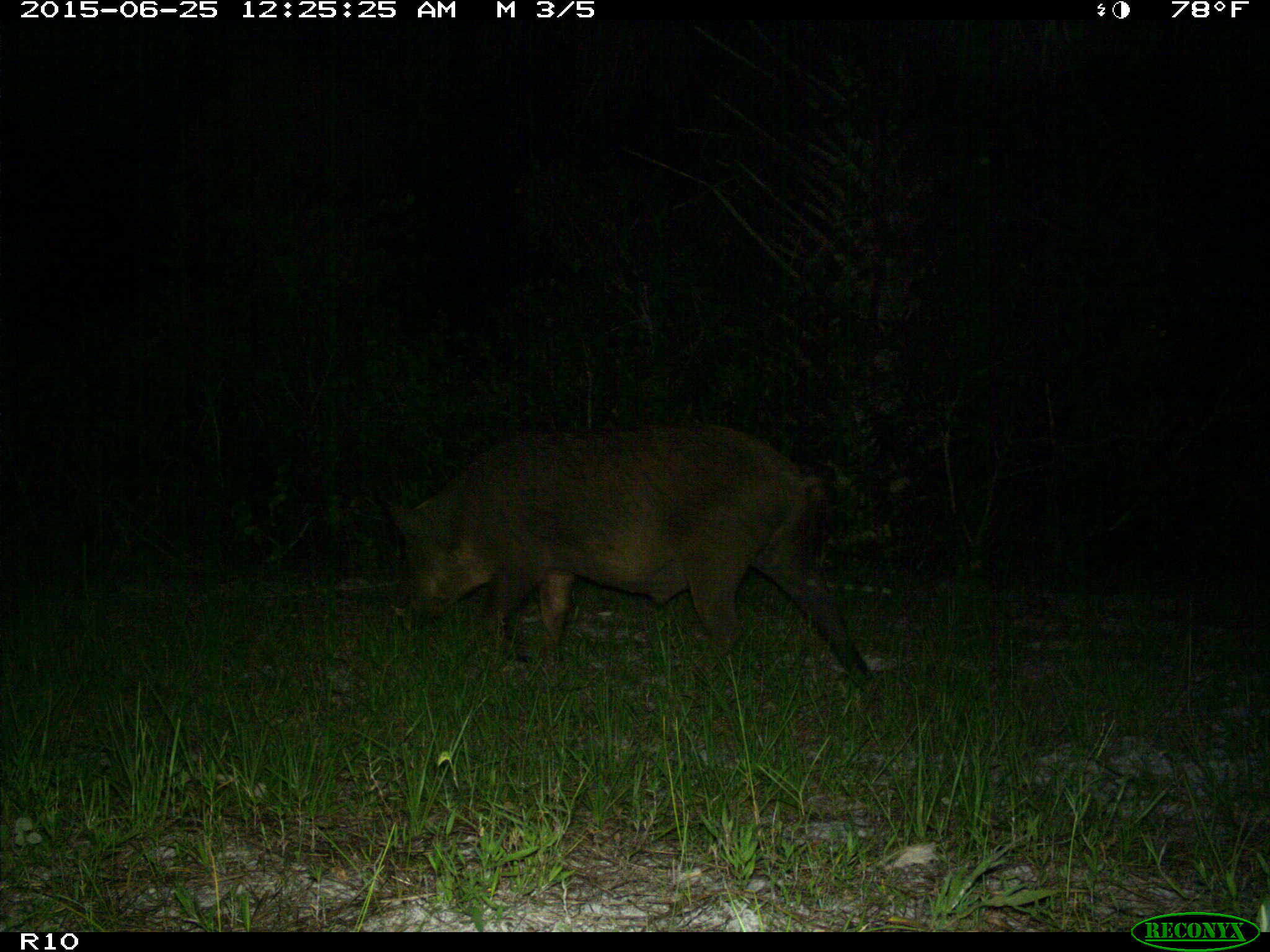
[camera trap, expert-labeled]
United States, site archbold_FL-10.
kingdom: Animalia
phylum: Chordata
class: Mammalia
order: Artiodactyla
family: Suidae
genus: Sus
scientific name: Sus scrofa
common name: wild boar